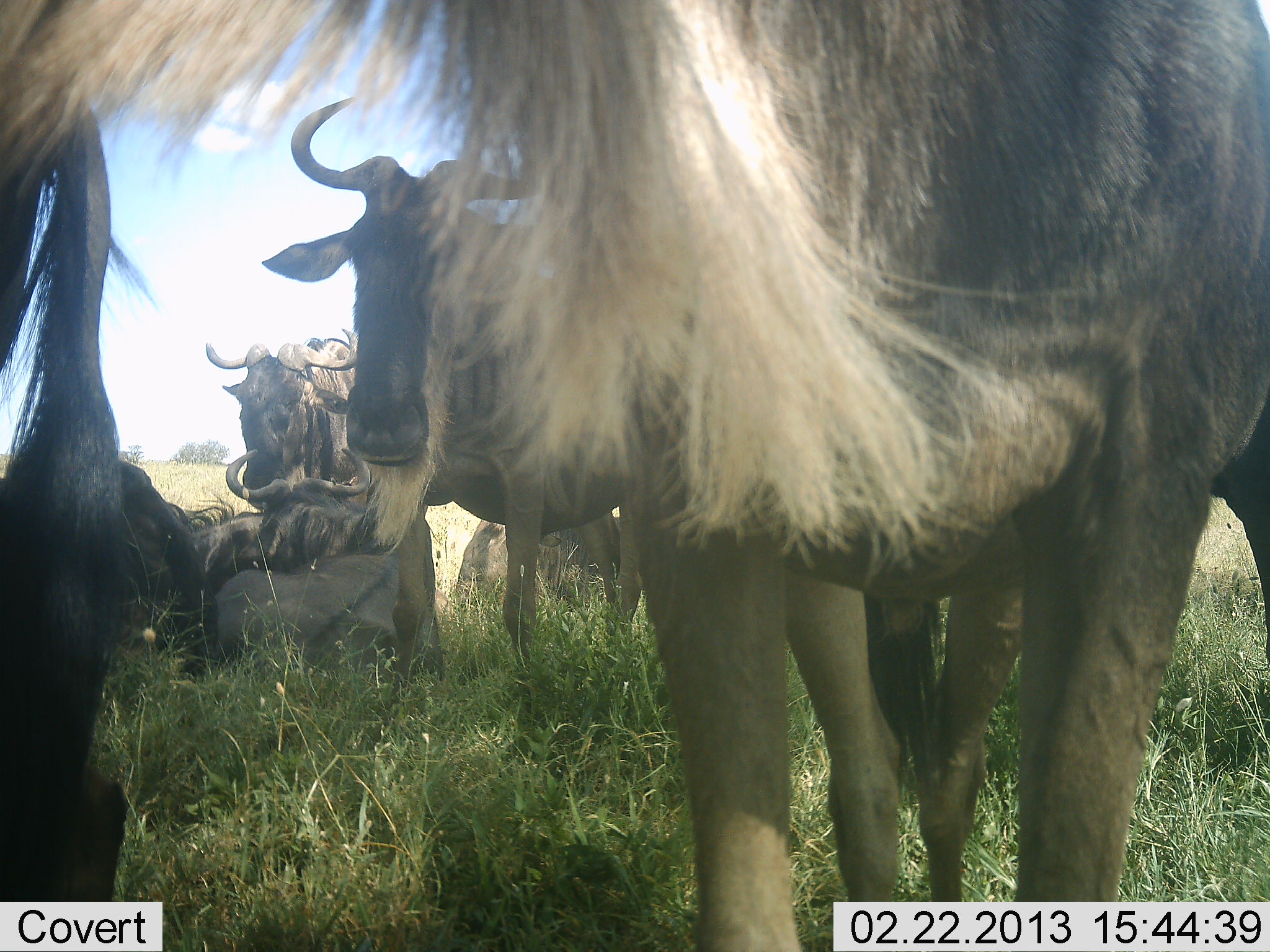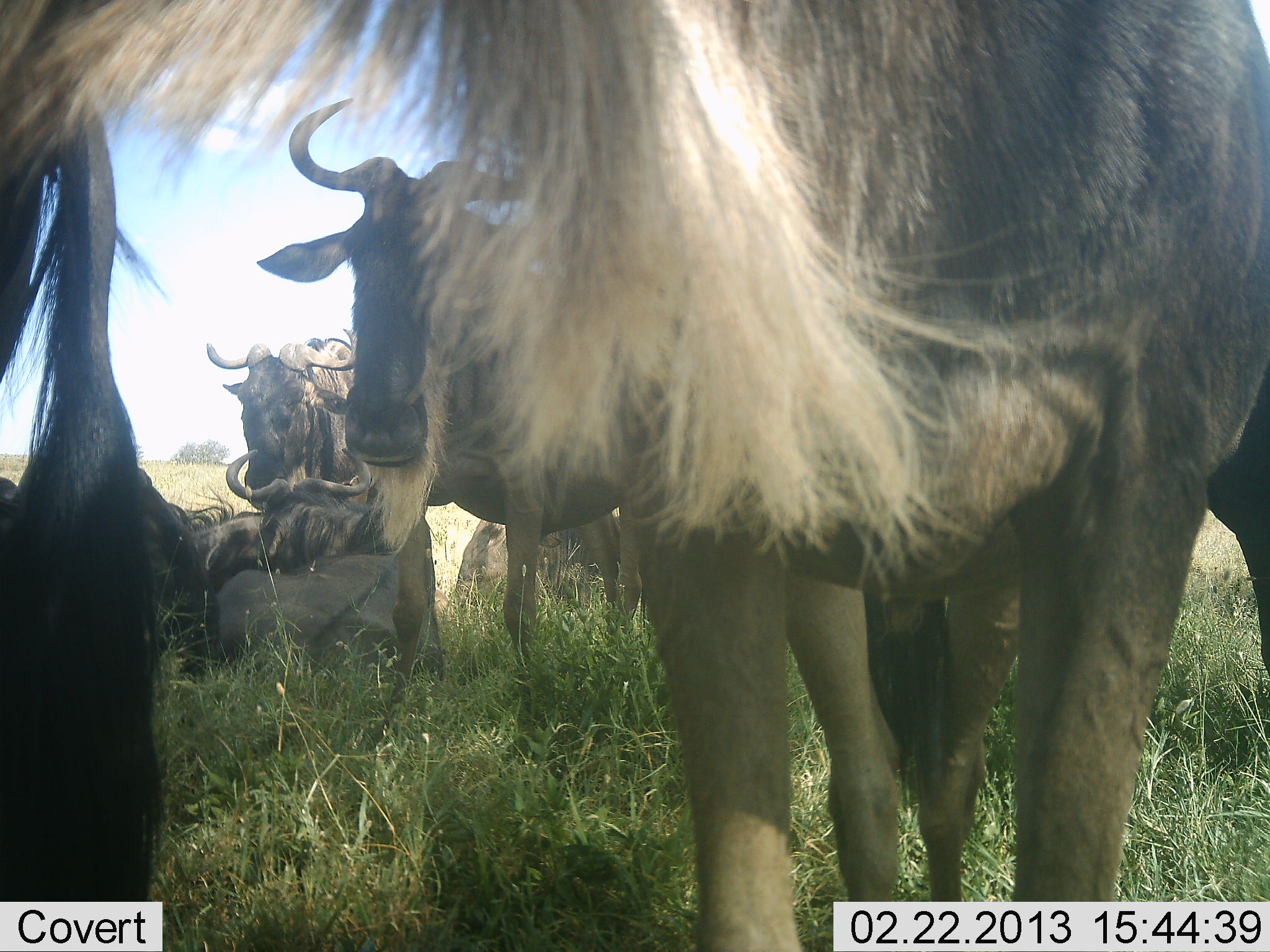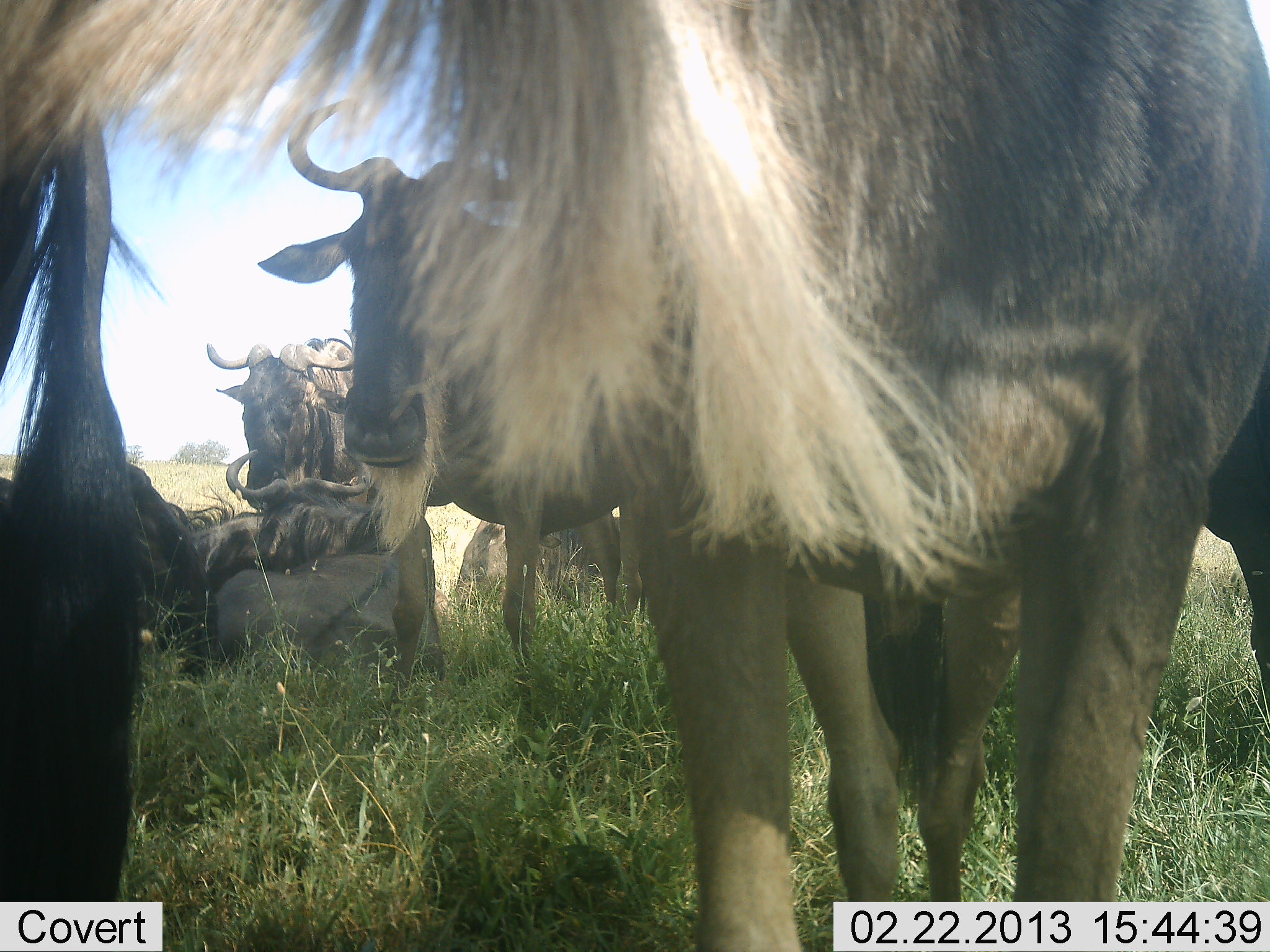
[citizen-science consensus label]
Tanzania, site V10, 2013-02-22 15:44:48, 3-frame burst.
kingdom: Animalia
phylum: Chordata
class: Mammalia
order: Artiodactyla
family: Bovidae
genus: Connochaetes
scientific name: Connochaetes taurinus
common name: blue wildebeest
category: wildebeest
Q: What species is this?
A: Wildebeest (blue wildebeest) (Connochaetes taurinus).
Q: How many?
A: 6.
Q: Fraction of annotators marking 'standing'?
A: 77%.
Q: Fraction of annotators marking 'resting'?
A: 89%.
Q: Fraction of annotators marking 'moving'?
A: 6%.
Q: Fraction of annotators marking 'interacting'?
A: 17%.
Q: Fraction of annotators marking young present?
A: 3%.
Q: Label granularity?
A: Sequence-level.